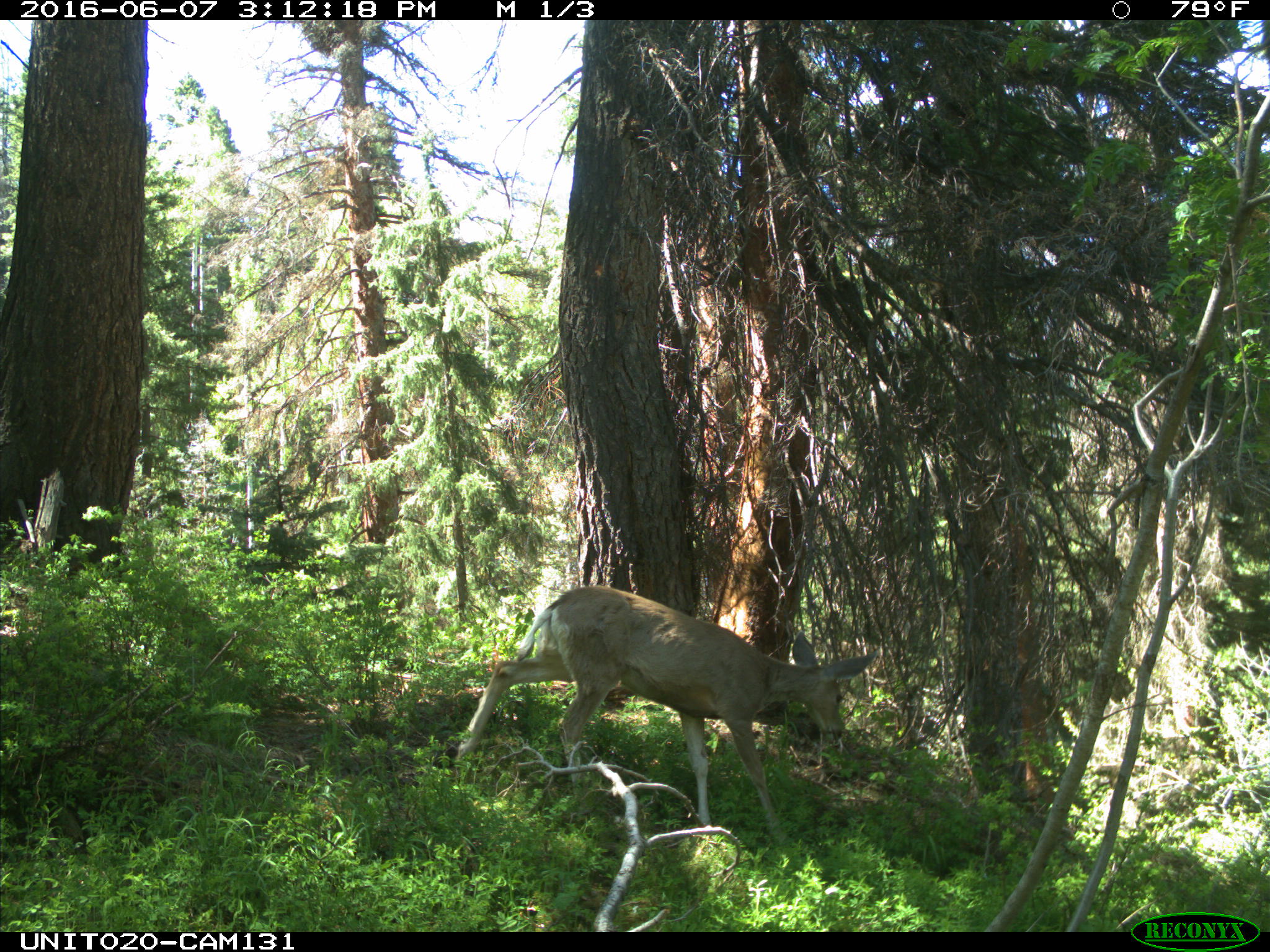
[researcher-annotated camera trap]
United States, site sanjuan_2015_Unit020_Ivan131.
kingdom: Animalia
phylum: Chordata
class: Mammalia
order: Artiodactyla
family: Cervidae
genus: Odocoileus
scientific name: Odocoileus hemionus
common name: mule deer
Odocoileus hemionus (mule deer).